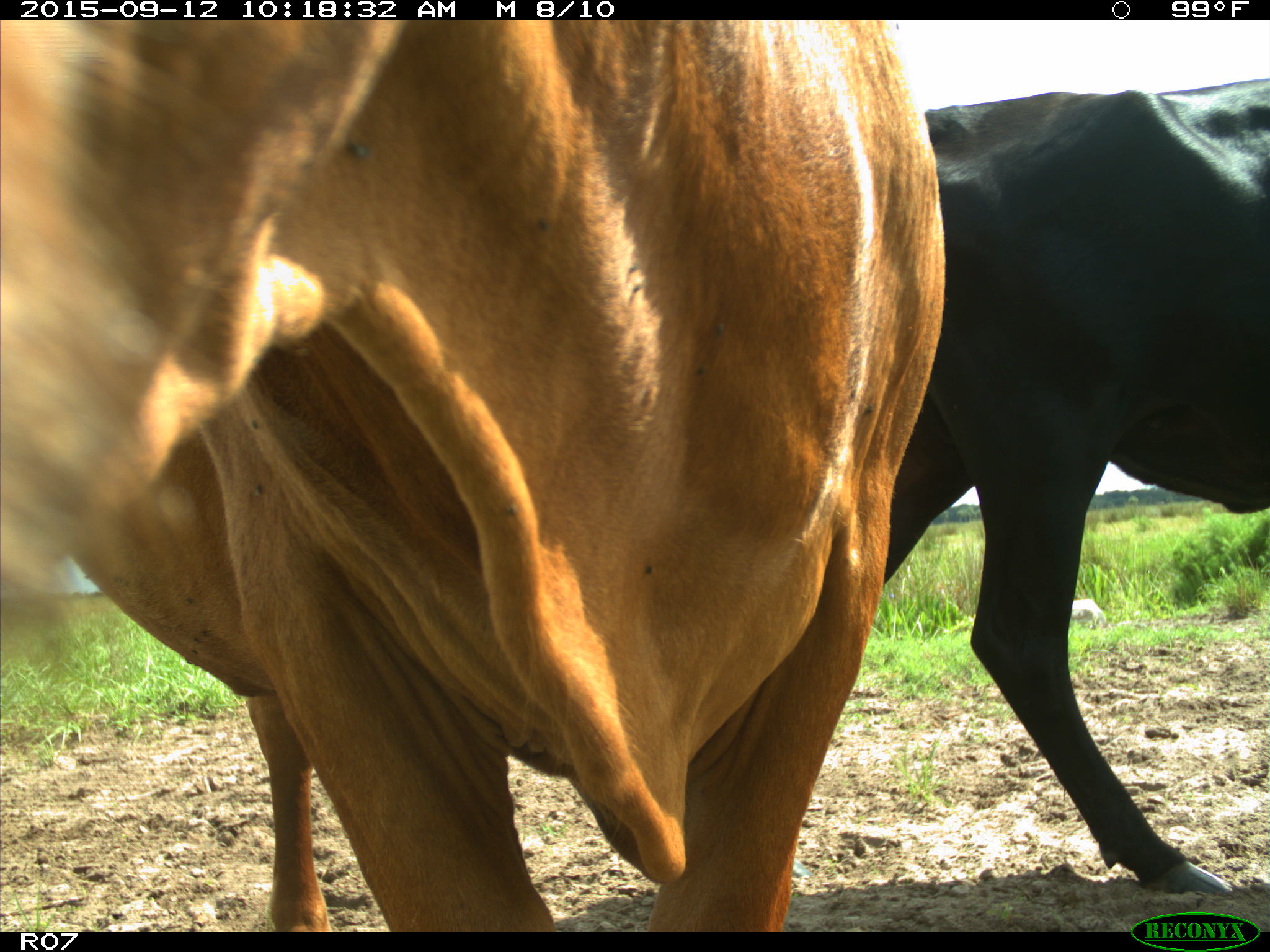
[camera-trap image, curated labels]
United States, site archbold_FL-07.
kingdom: Animalia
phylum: Chordata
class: Mammalia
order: Artiodactyla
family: Bovidae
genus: Bos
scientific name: Bos taurus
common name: domestic cow